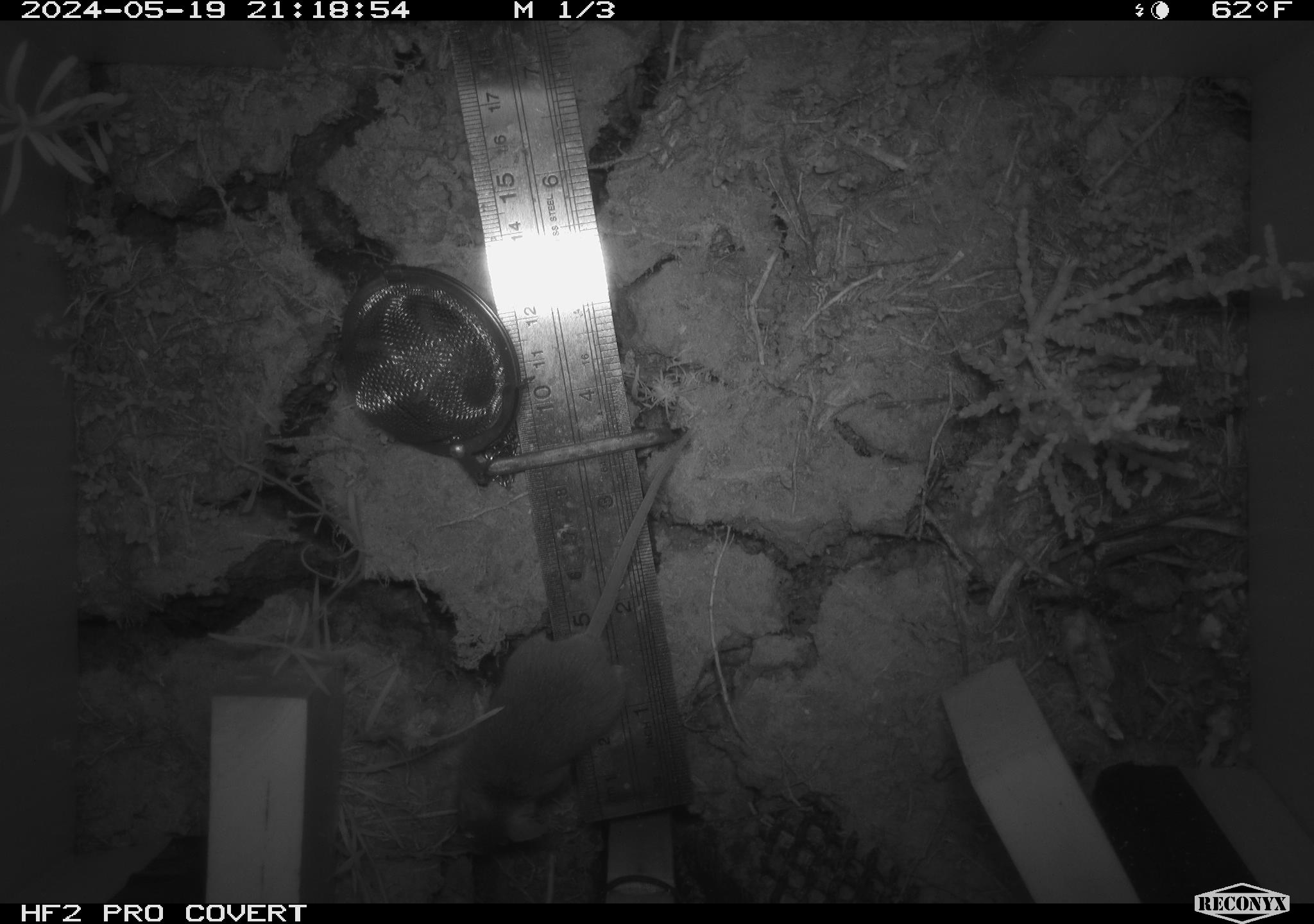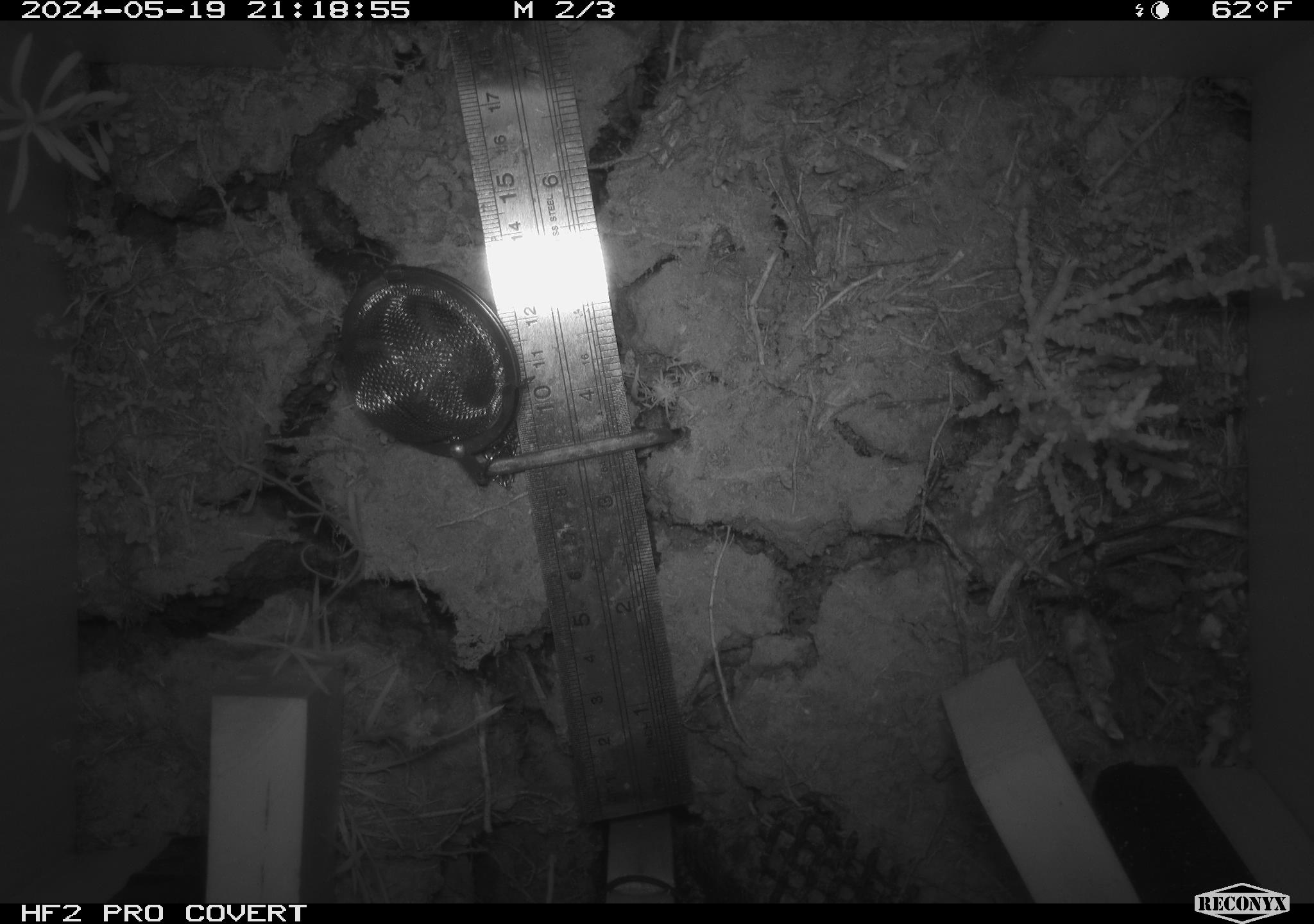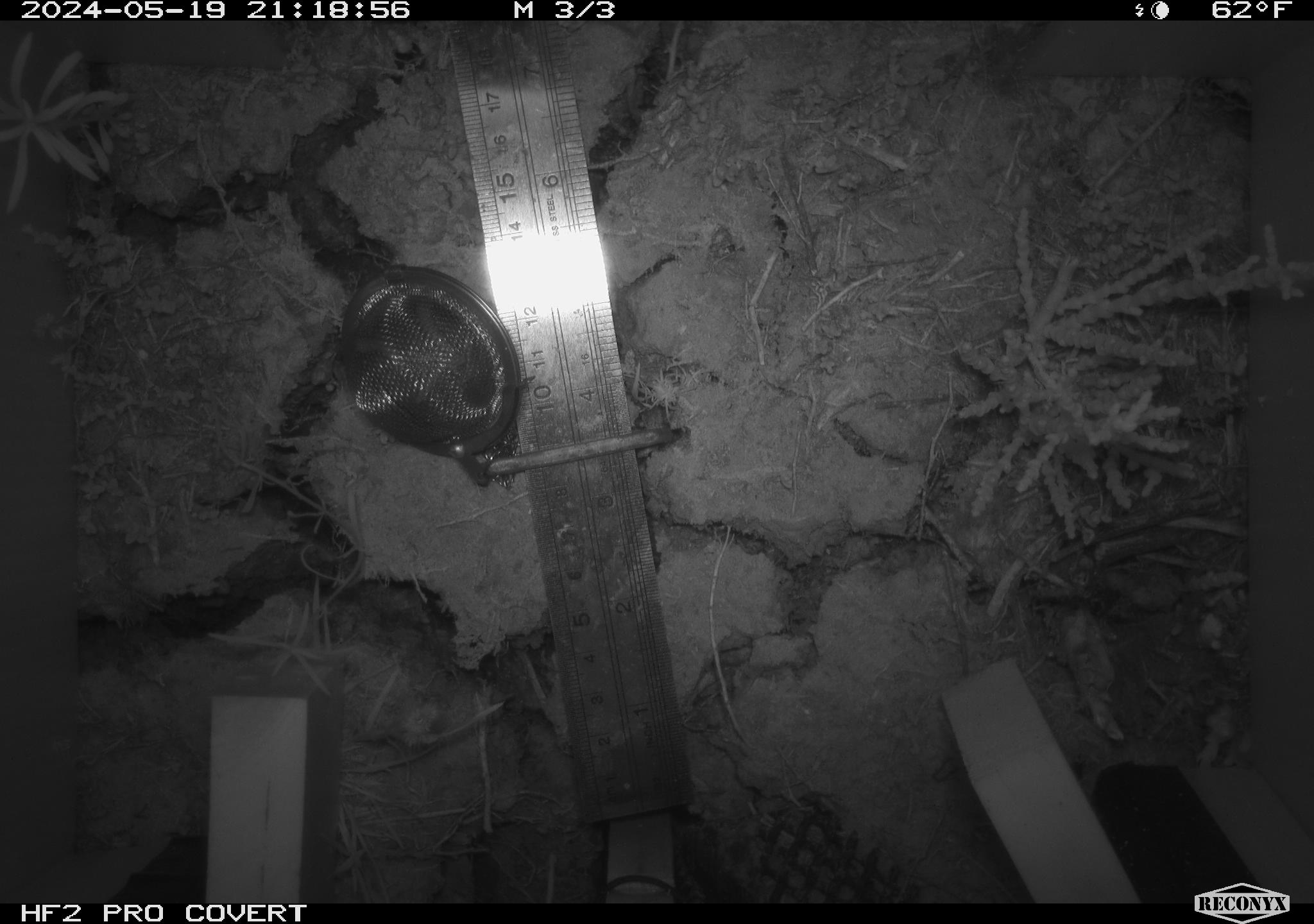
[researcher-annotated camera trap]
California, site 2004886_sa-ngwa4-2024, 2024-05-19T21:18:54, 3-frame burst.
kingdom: Animalia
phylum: Chordata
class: Mammalia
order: Rodentia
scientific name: Rodentia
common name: mouse species